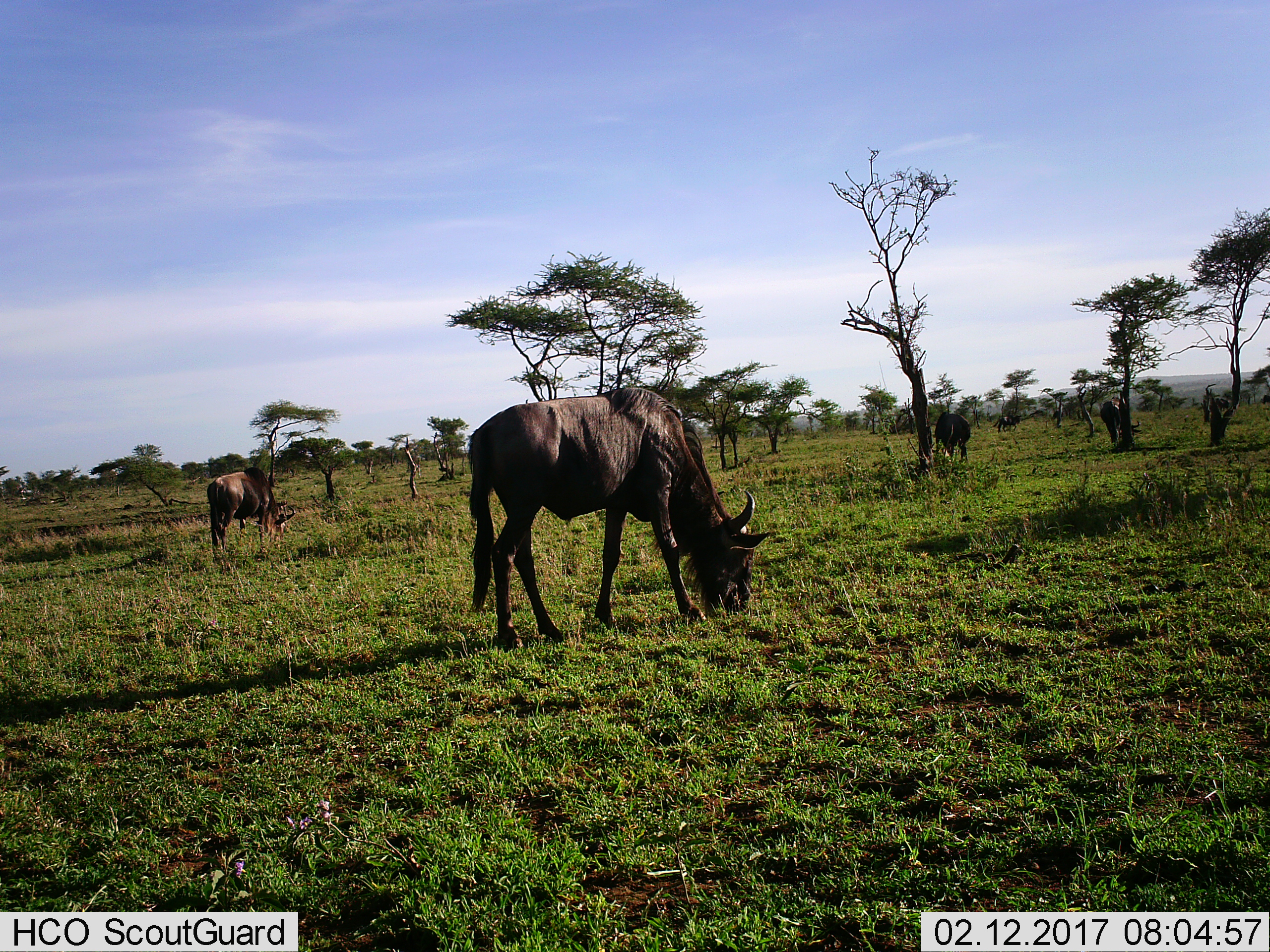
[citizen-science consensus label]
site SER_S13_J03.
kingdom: Animalia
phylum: Chordata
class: Mammalia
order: Artiodactyla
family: Bovidae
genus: Connochaetes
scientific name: Connochaetes taurinus taurinus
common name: blue wildebeest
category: wildebeestblue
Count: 5.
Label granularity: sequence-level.